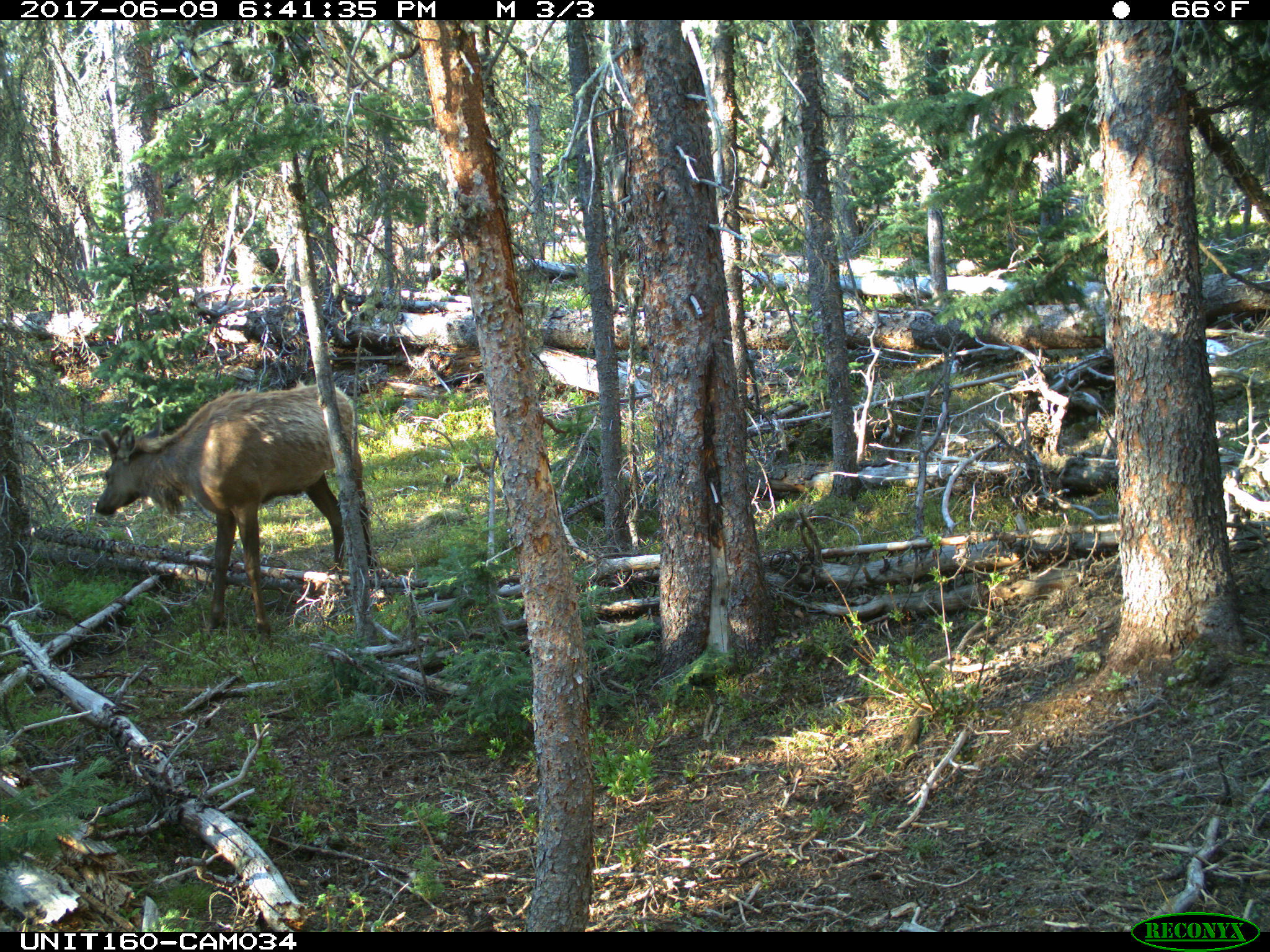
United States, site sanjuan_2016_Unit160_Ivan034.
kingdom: Animalia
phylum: Chordata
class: Mammalia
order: Artiodactyla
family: Cervidae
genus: Cervus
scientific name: Cervus elaphus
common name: red deer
Cervus elaphus (red deer).